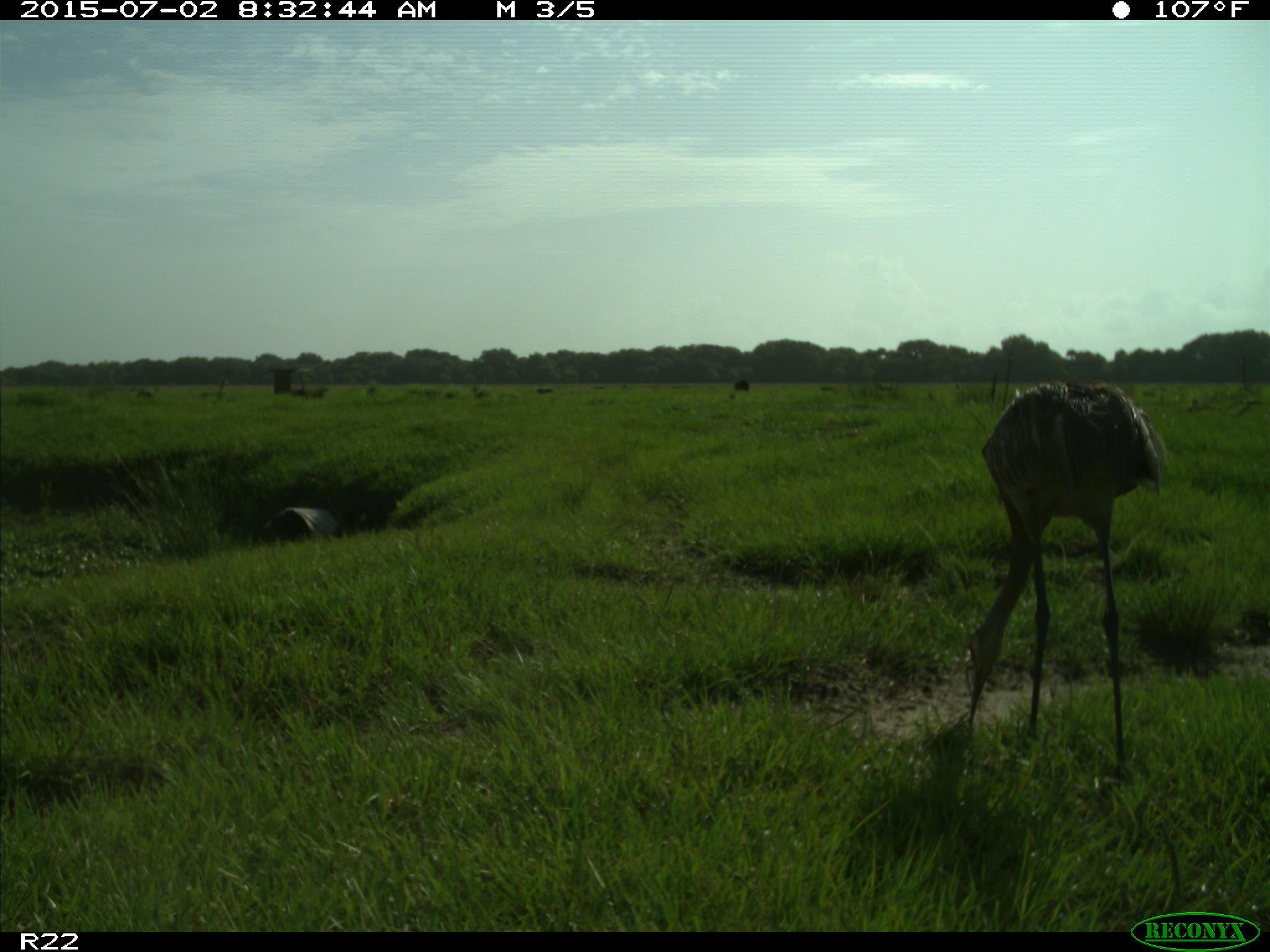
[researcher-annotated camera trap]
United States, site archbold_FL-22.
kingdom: Animalia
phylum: Chordata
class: Mammalia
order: Artiodactyla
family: Bovidae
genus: Bos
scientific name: Bos taurus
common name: domestic cow